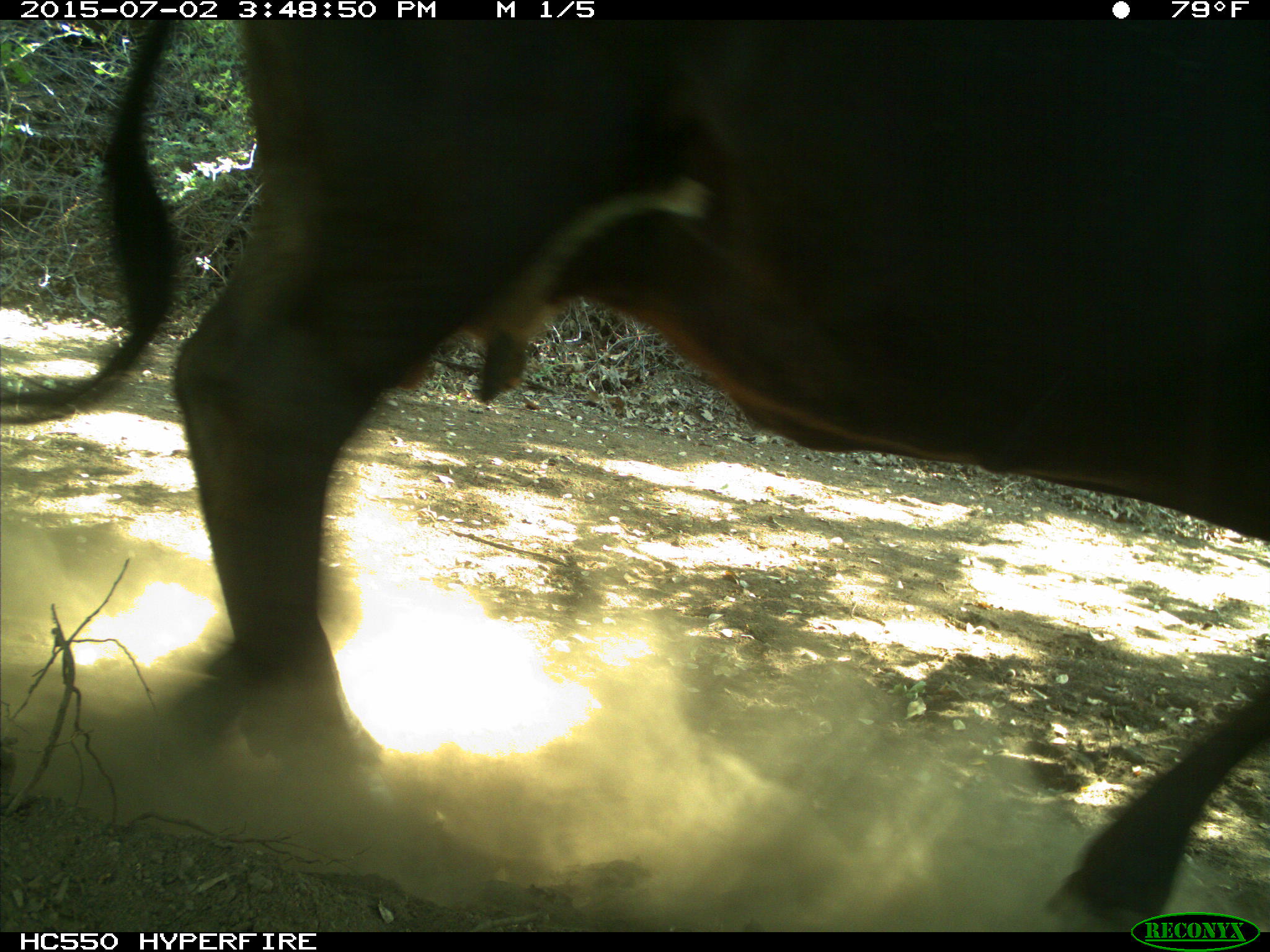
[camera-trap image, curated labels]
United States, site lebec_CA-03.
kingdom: Animalia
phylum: Chordata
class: Mammalia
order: Artiodactyla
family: Bovidae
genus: Bos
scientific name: Bos taurus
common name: domestic cow